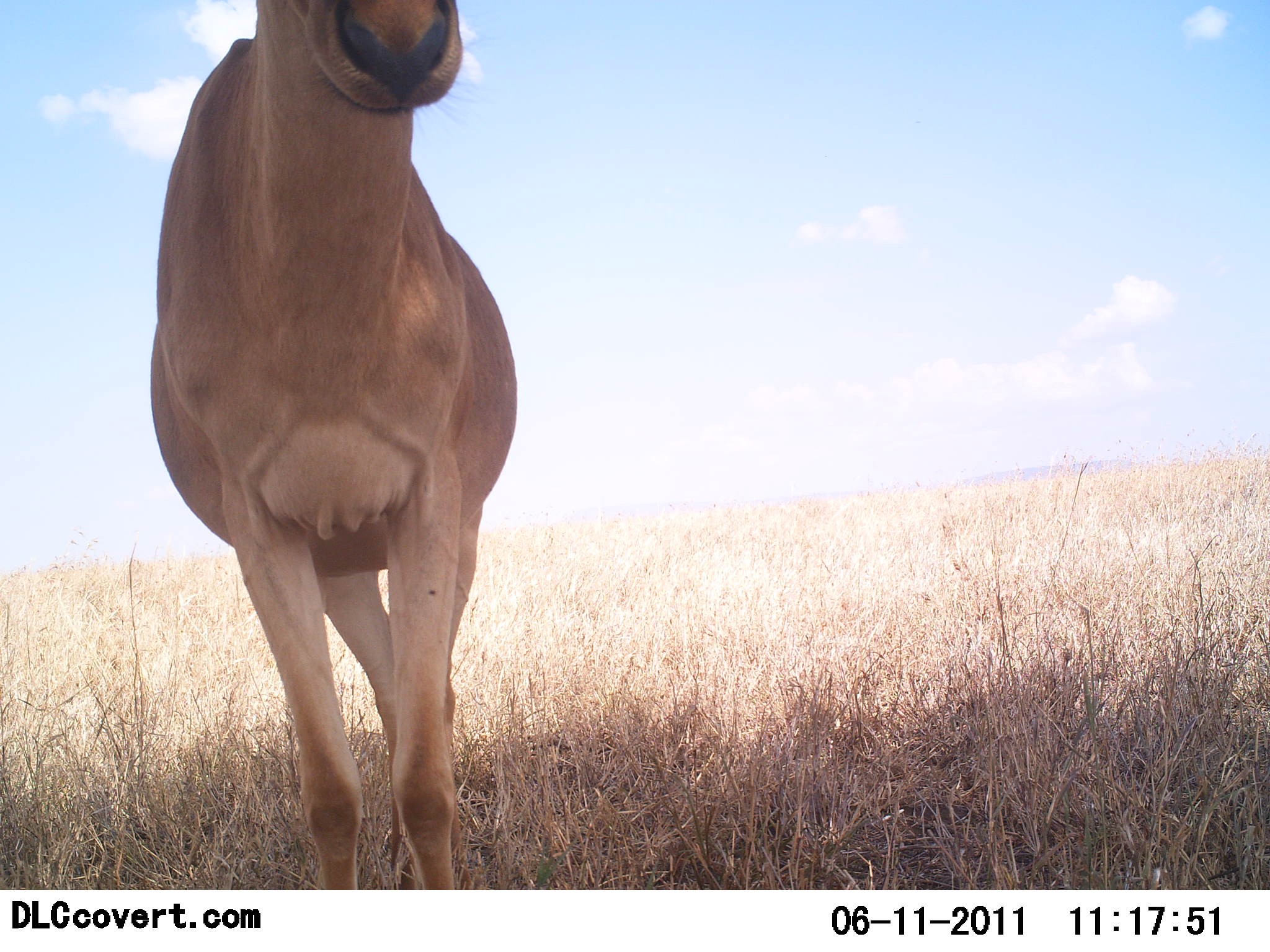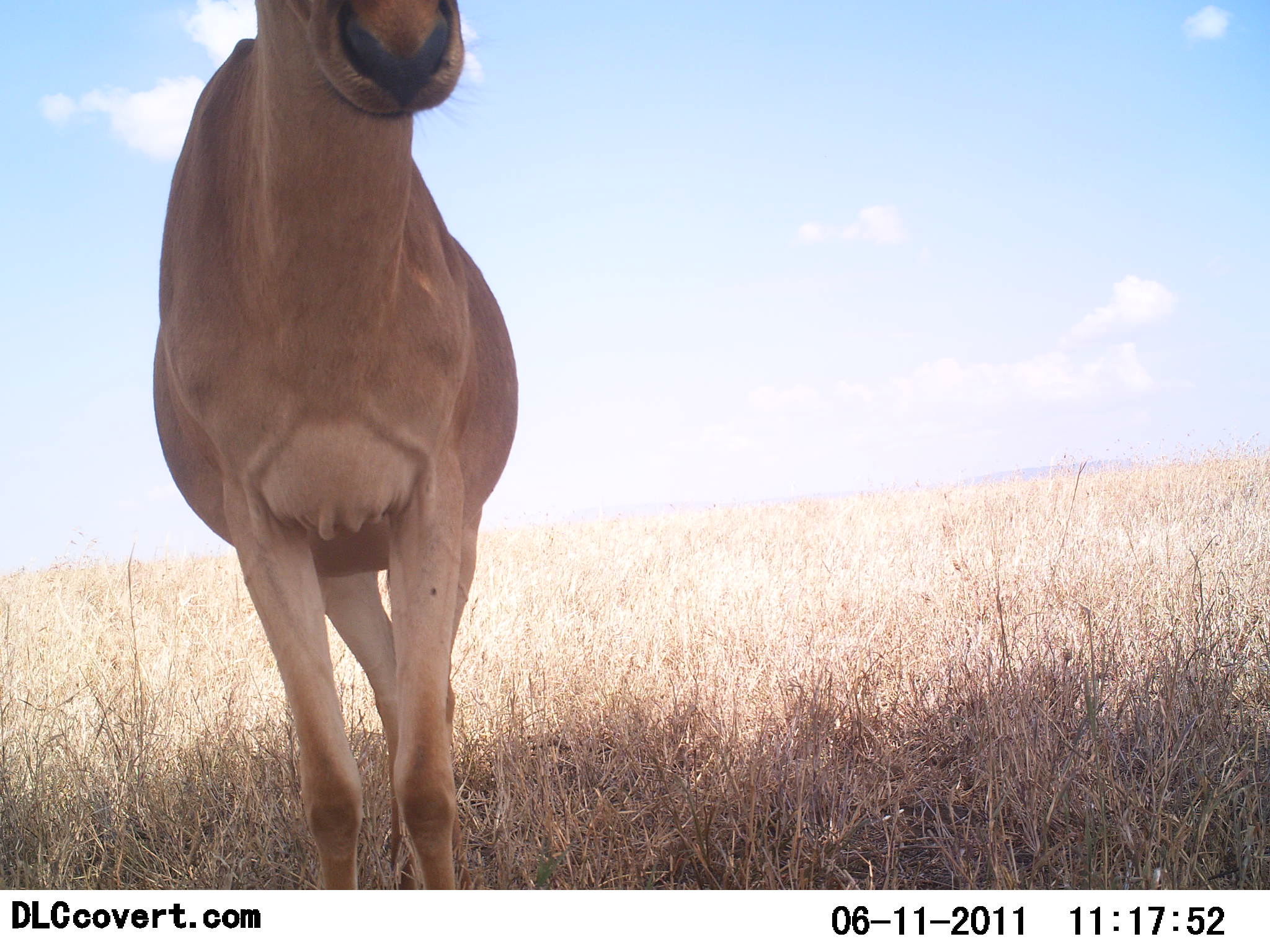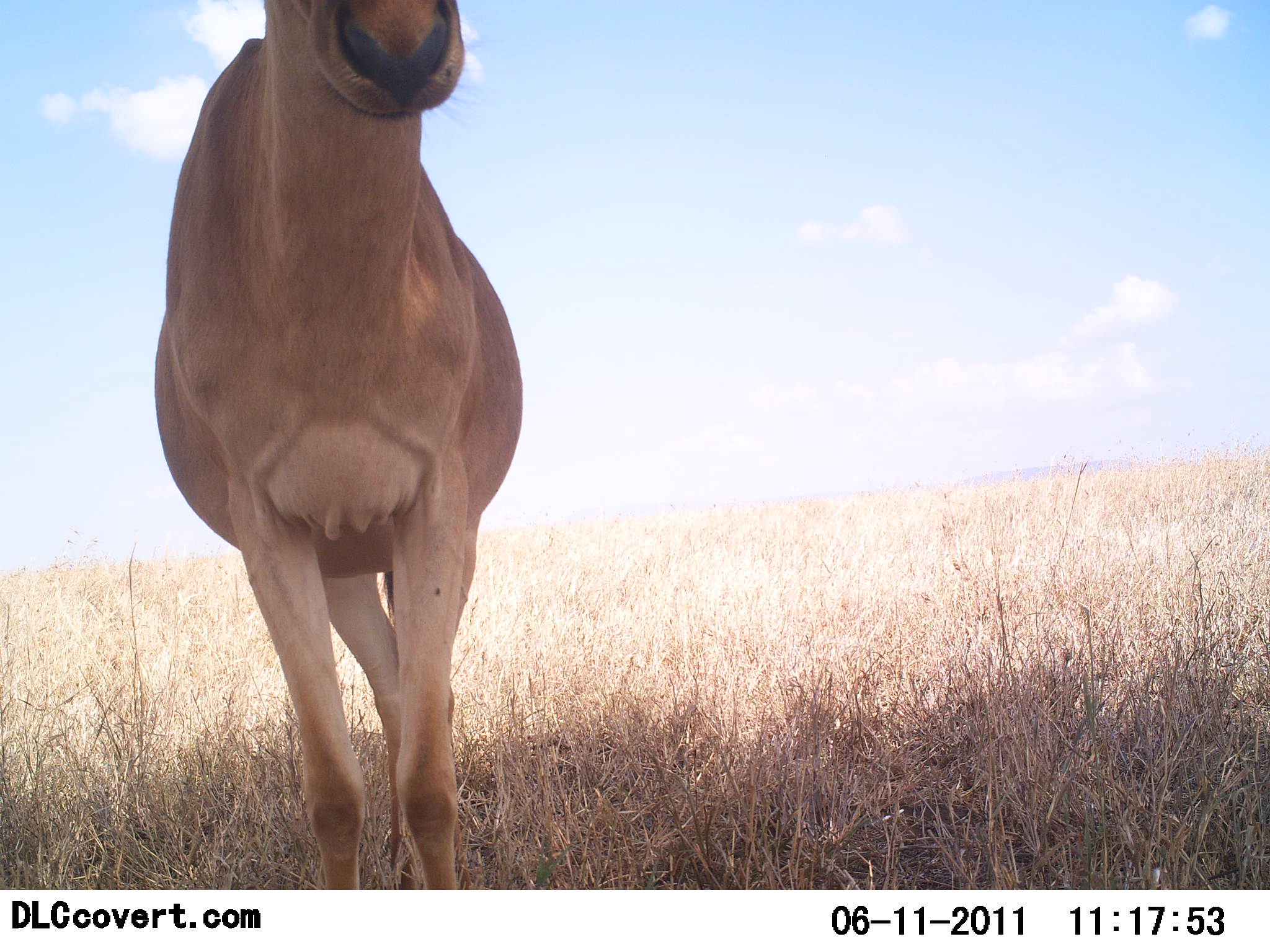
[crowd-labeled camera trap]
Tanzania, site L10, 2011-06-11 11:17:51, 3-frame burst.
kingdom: Animalia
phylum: Chordata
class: Mammalia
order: Artiodactyla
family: Bovidae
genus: Alcelaphus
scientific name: Alcelaphus buselaphus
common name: hartebeest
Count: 1.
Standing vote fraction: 100%.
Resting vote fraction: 0%.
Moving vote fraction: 0%.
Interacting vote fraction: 0%.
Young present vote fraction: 0%.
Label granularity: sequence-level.